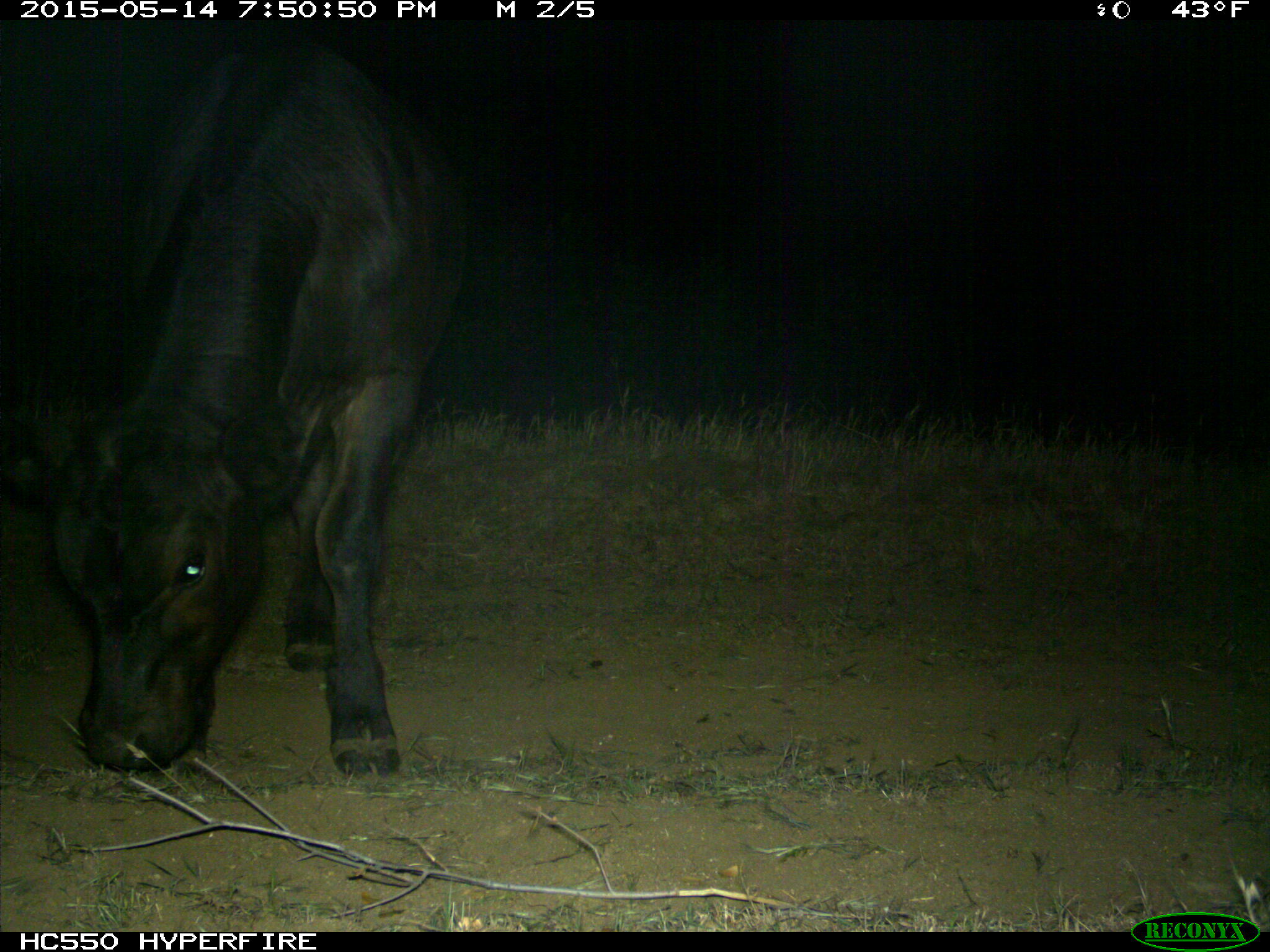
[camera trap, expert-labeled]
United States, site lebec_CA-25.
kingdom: Animalia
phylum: Chordata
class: Mammalia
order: Artiodactyla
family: Bovidae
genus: Bos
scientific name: Bos taurus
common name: domestic cow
Bos taurus (domestic cow).